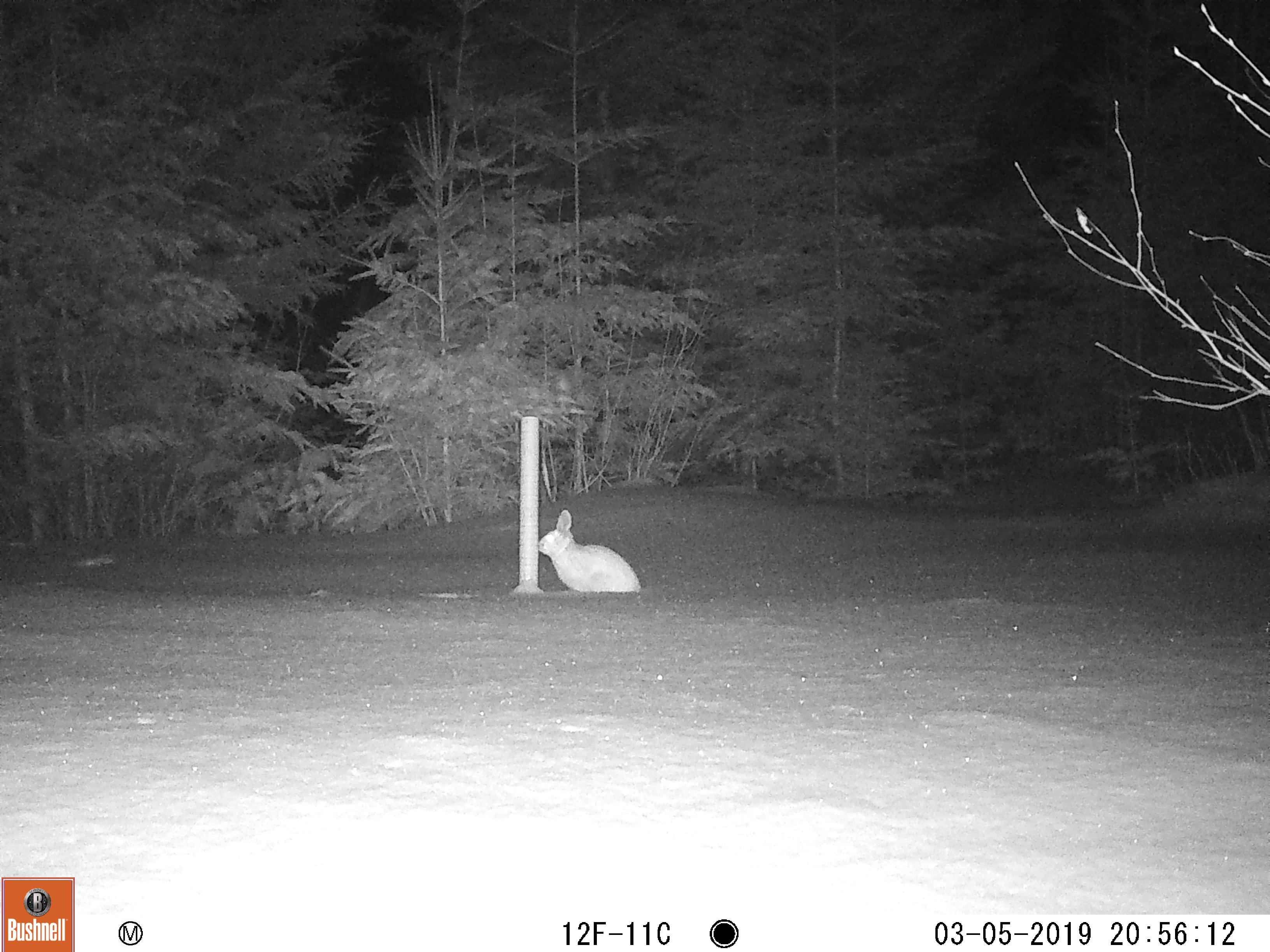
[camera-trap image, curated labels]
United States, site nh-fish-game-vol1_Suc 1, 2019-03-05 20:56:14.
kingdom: Animalia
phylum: Chordata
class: Mammalia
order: Lagomorpha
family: Leporidae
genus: Lepus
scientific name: Lepus americanus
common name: snowshoe hare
Snowshoe hare (Lepus americanus).